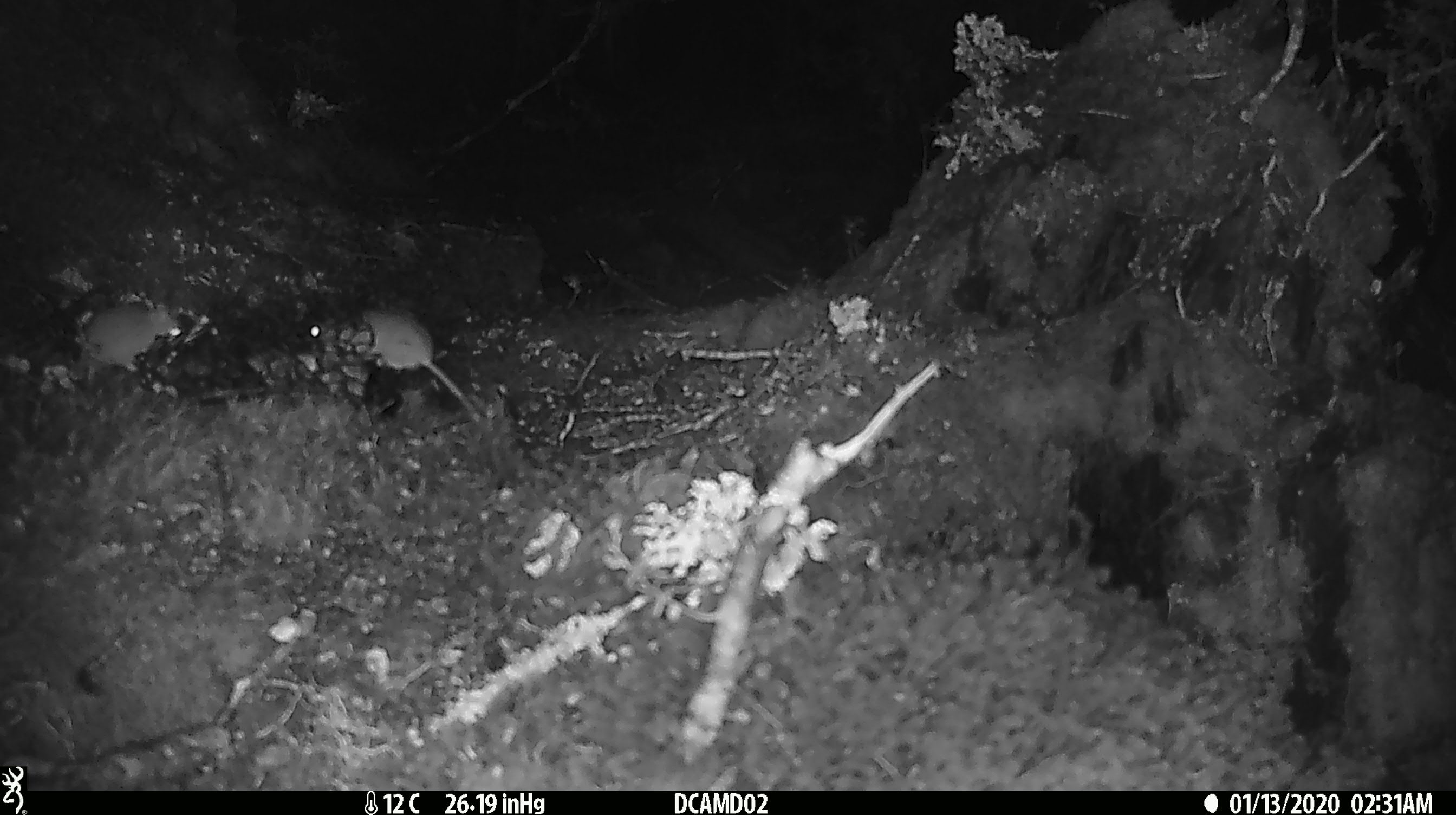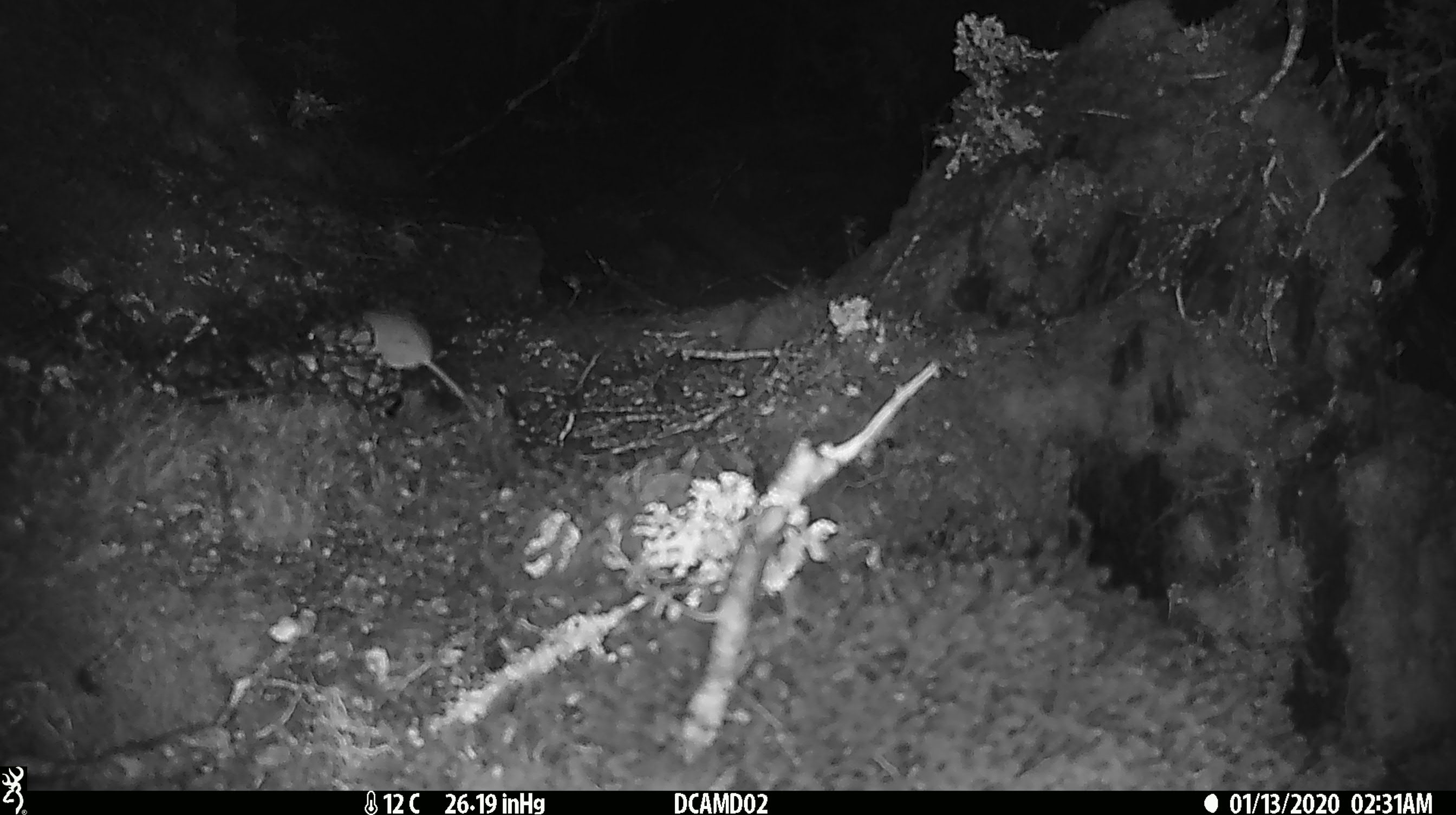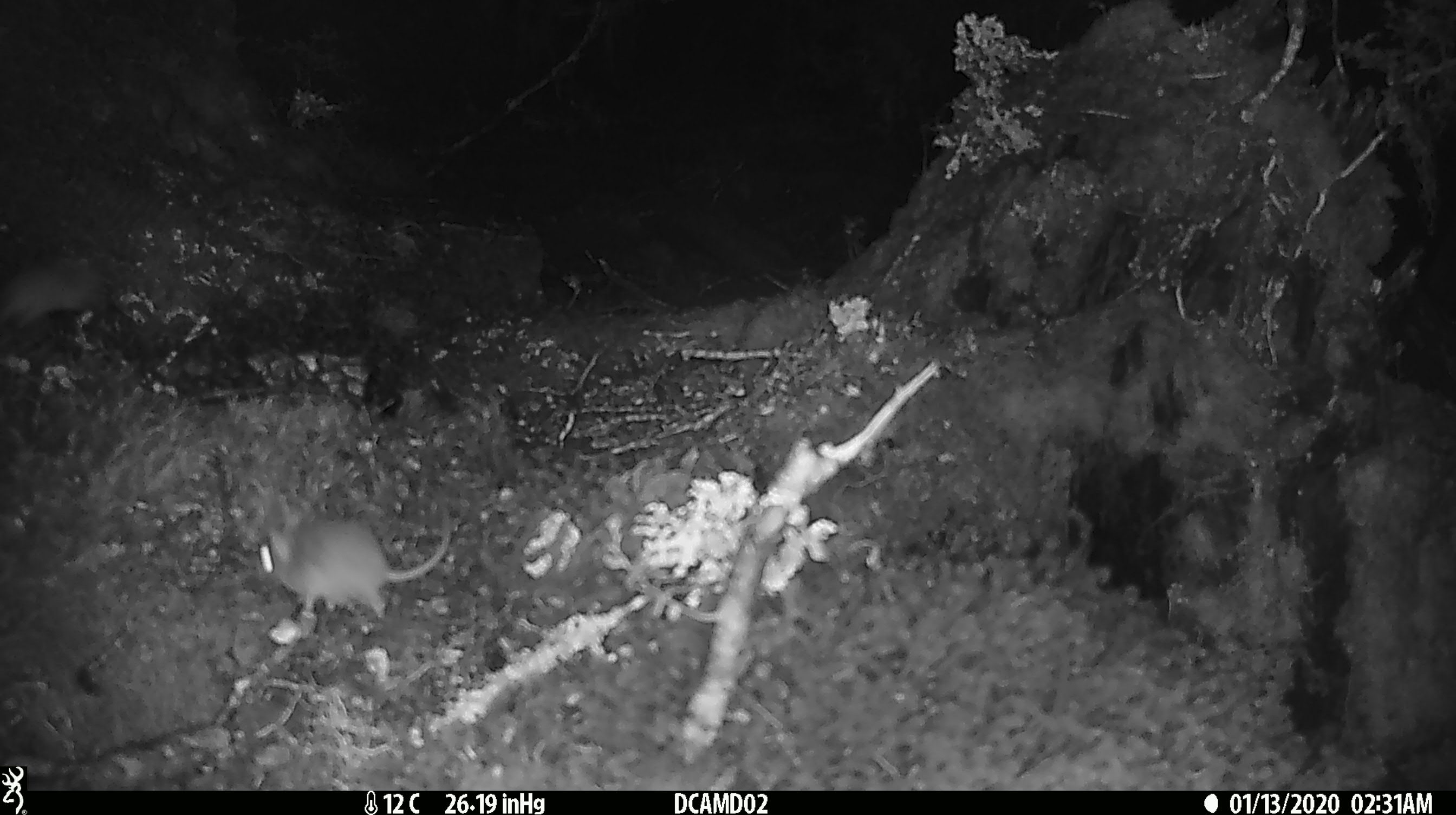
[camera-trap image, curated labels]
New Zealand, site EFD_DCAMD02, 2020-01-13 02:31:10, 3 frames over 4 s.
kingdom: Animalia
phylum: Chordata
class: Mammalia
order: Rodentia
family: Muridae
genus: Mus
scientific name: Mus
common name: mouse